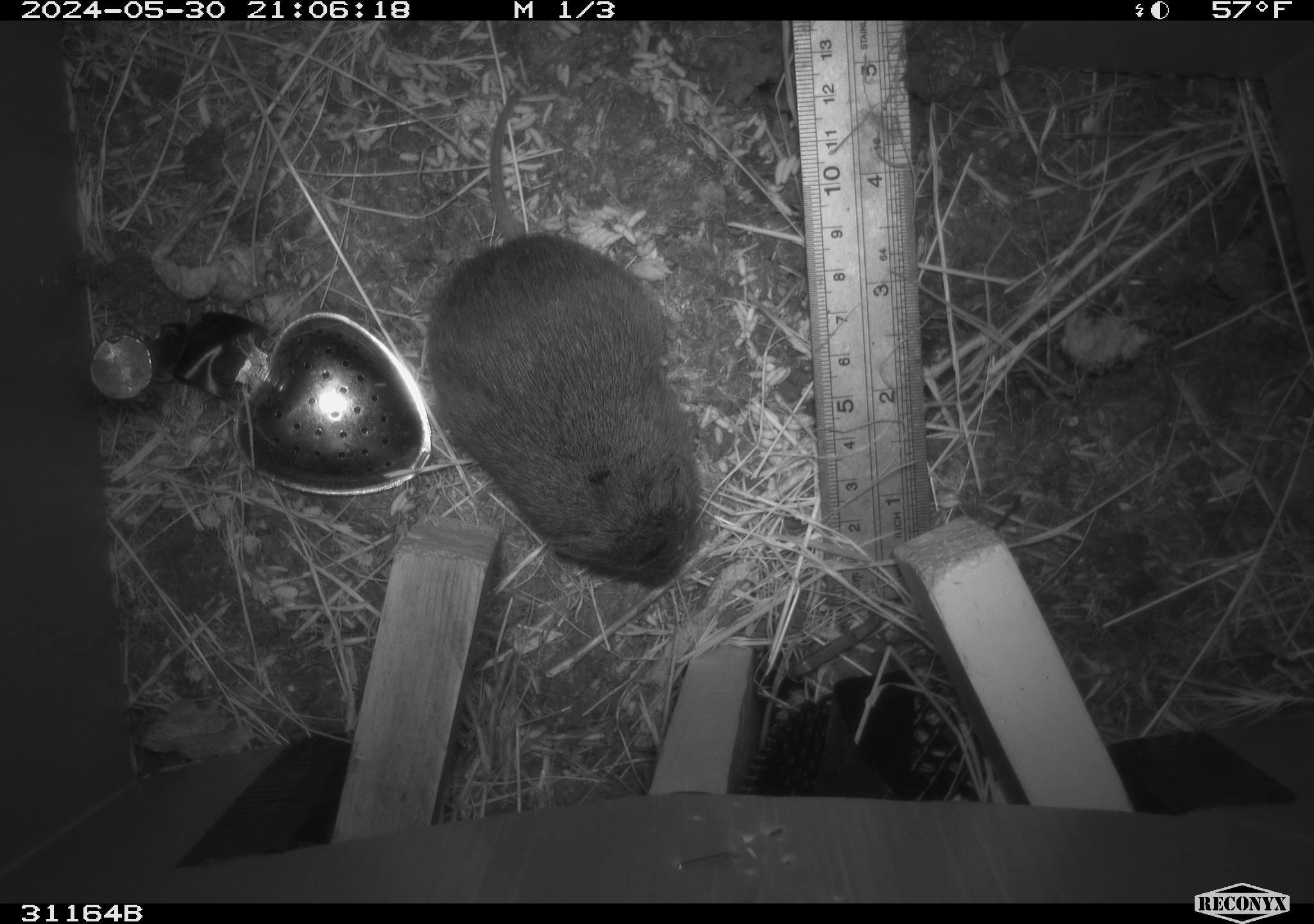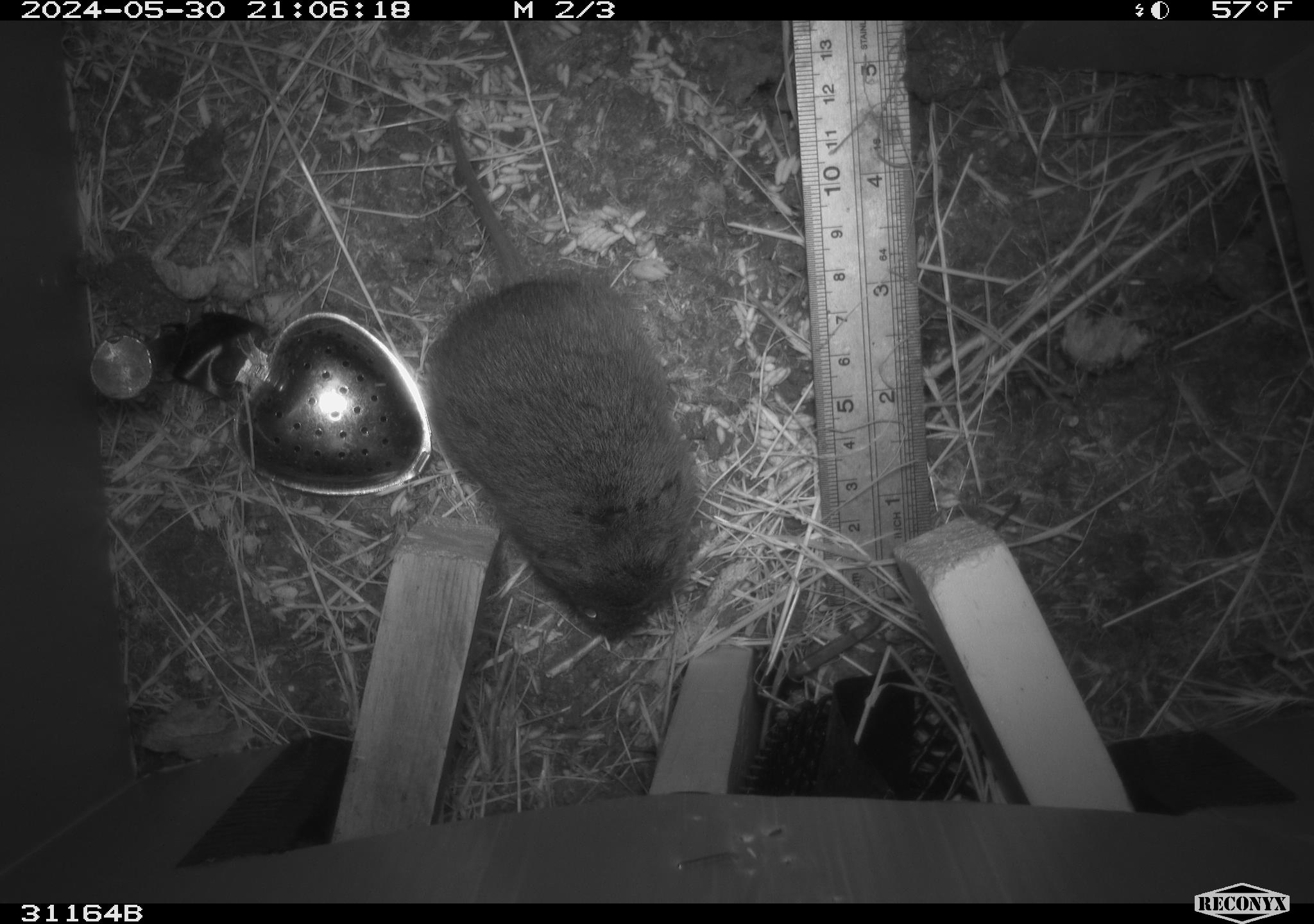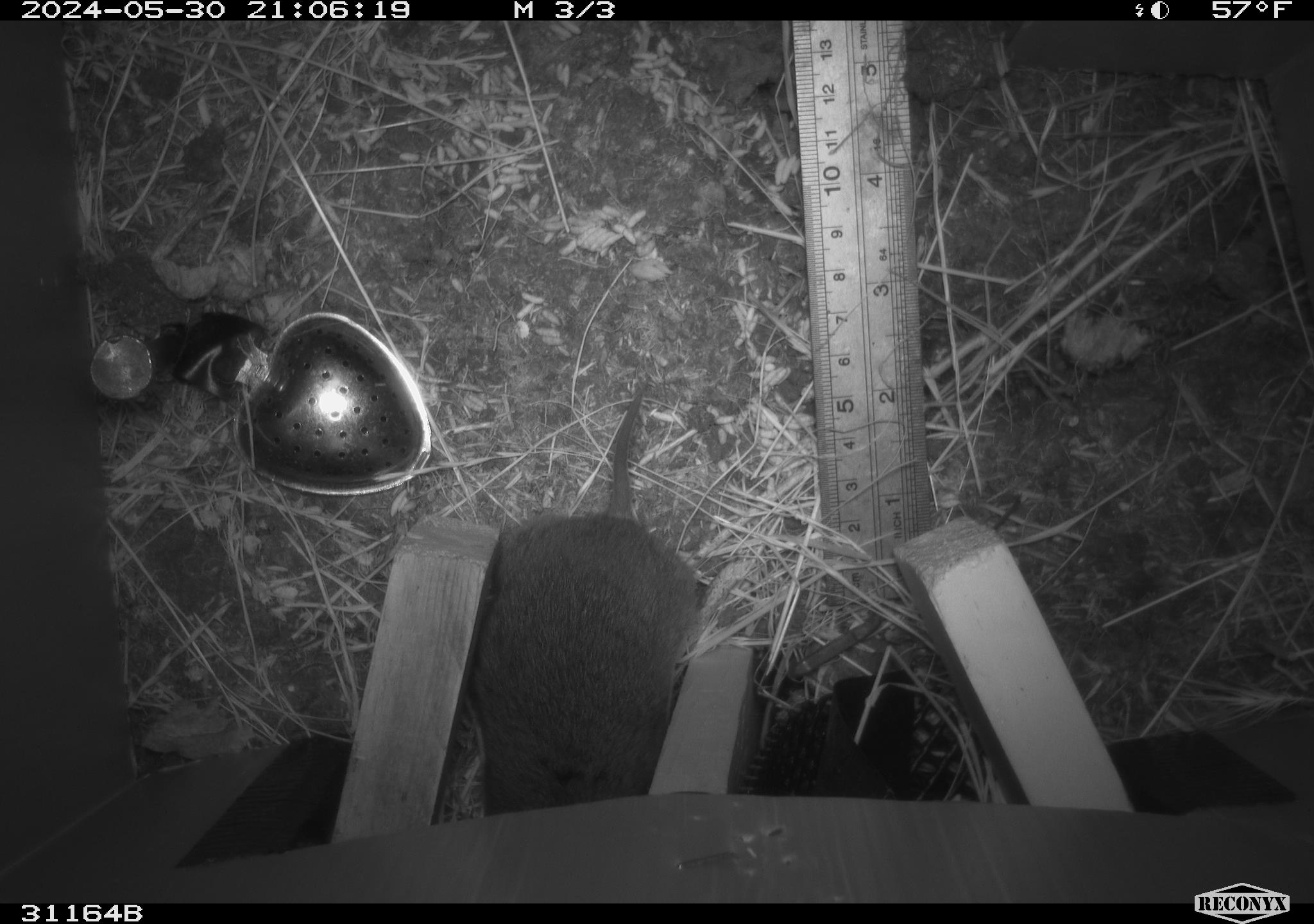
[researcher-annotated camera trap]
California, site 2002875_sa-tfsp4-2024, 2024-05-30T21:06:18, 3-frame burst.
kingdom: Animalia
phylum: Chordata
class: Mammalia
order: Rodentia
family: Cricetidae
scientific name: Arvicolinae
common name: voles, lemmings, and muskrats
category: arvicolinae subfamily